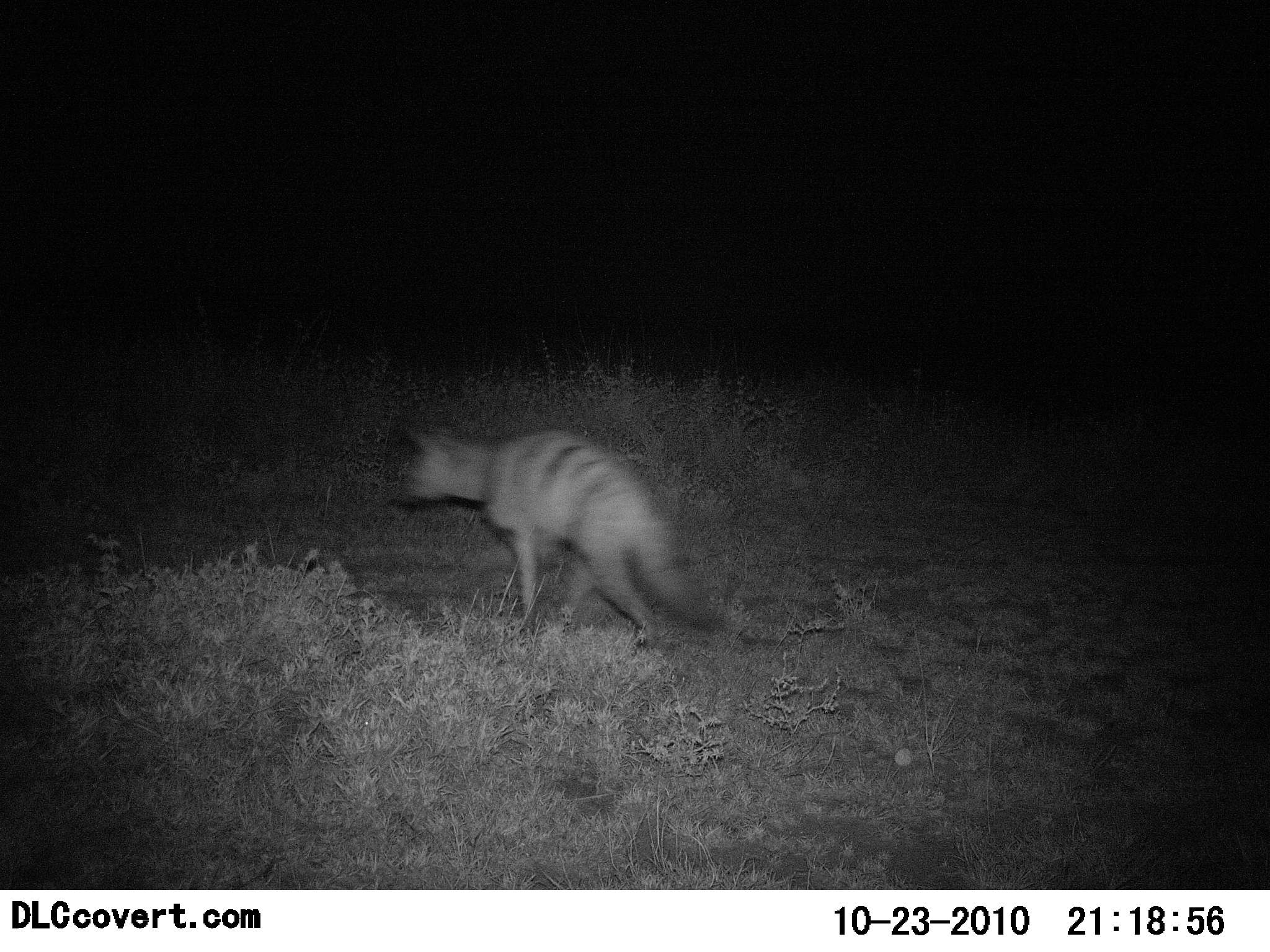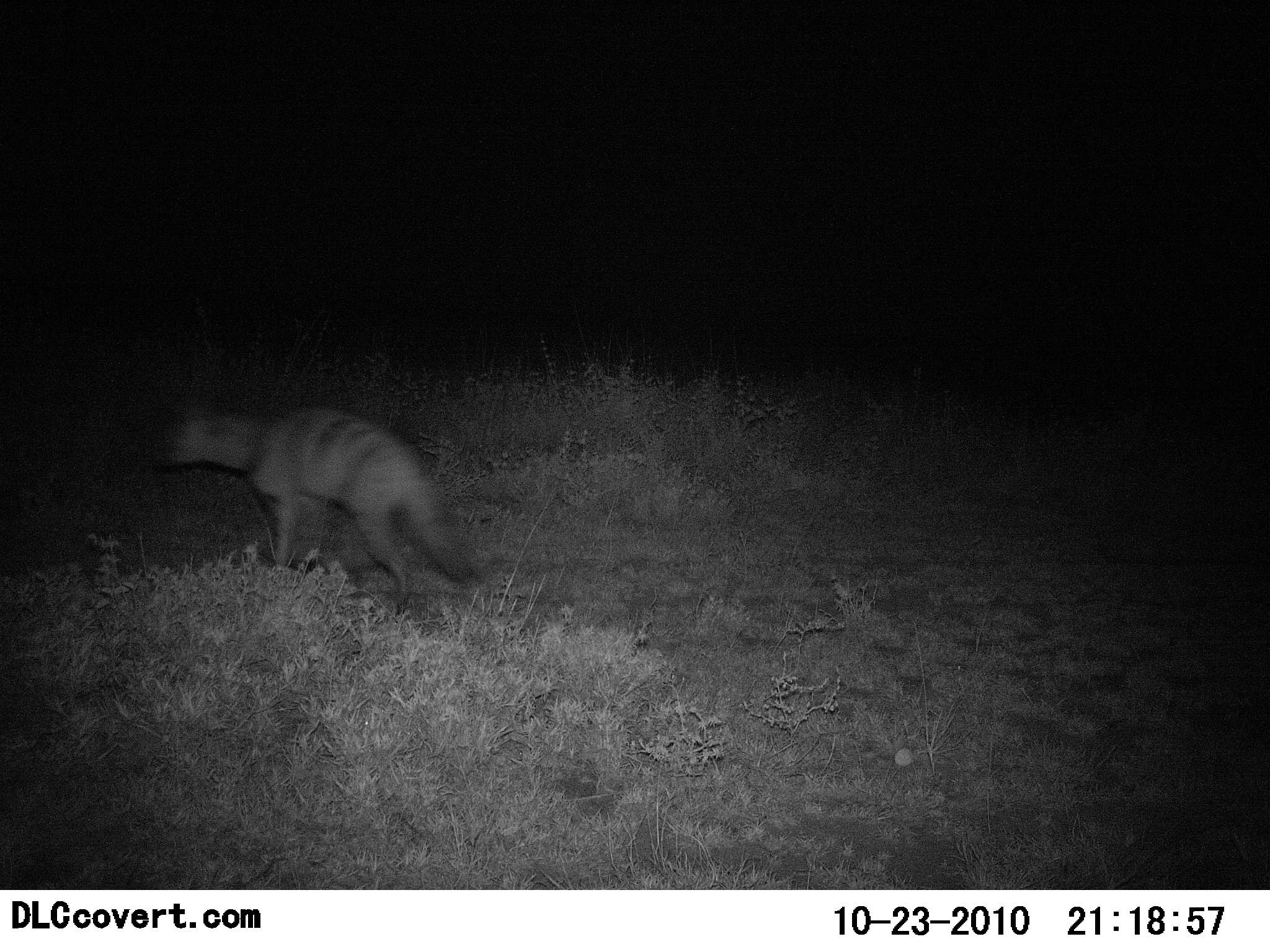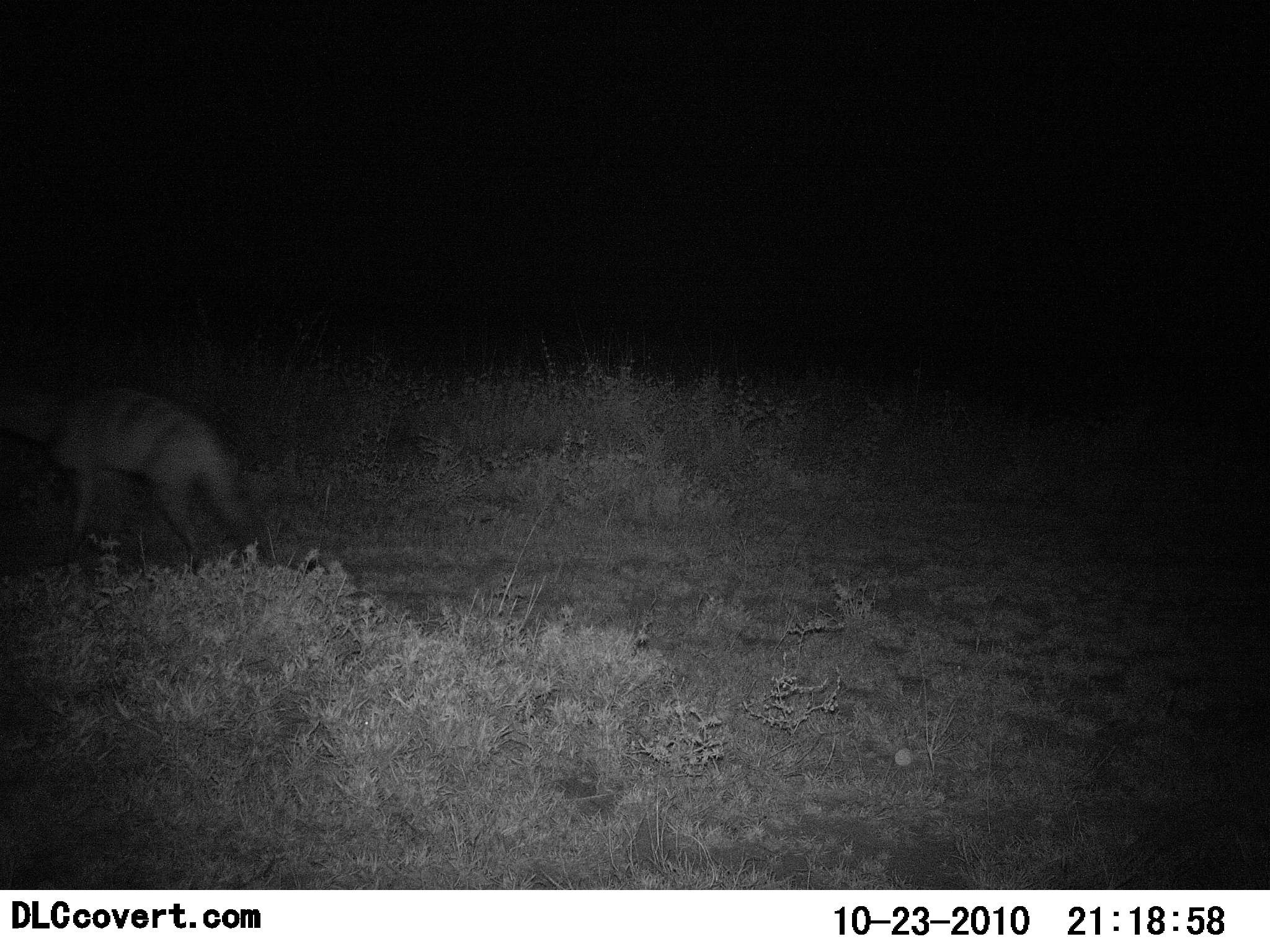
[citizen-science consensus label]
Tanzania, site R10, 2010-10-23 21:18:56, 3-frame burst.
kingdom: Animalia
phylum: Chordata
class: Mammalia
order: Carnivora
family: Hyaenidae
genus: Proteles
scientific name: Proteles cristatus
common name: aardwolf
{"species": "aardwolf (Proteles cristatus)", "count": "1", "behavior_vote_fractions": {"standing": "0%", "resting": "0%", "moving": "100%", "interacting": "0%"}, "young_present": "0%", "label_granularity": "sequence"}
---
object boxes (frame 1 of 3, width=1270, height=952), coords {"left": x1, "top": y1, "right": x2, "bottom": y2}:
animal: {"left": 394, "top": 428, "right": 726, "bottom": 652}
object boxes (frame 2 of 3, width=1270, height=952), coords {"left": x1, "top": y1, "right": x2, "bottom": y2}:
animal: {"left": 161, "top": 398, "right": 483, "bottom": 619}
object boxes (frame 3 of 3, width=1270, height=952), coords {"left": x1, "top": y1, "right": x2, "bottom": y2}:
animal: {"left": 0, "top": 380, "right": 262, "bottom": 574}